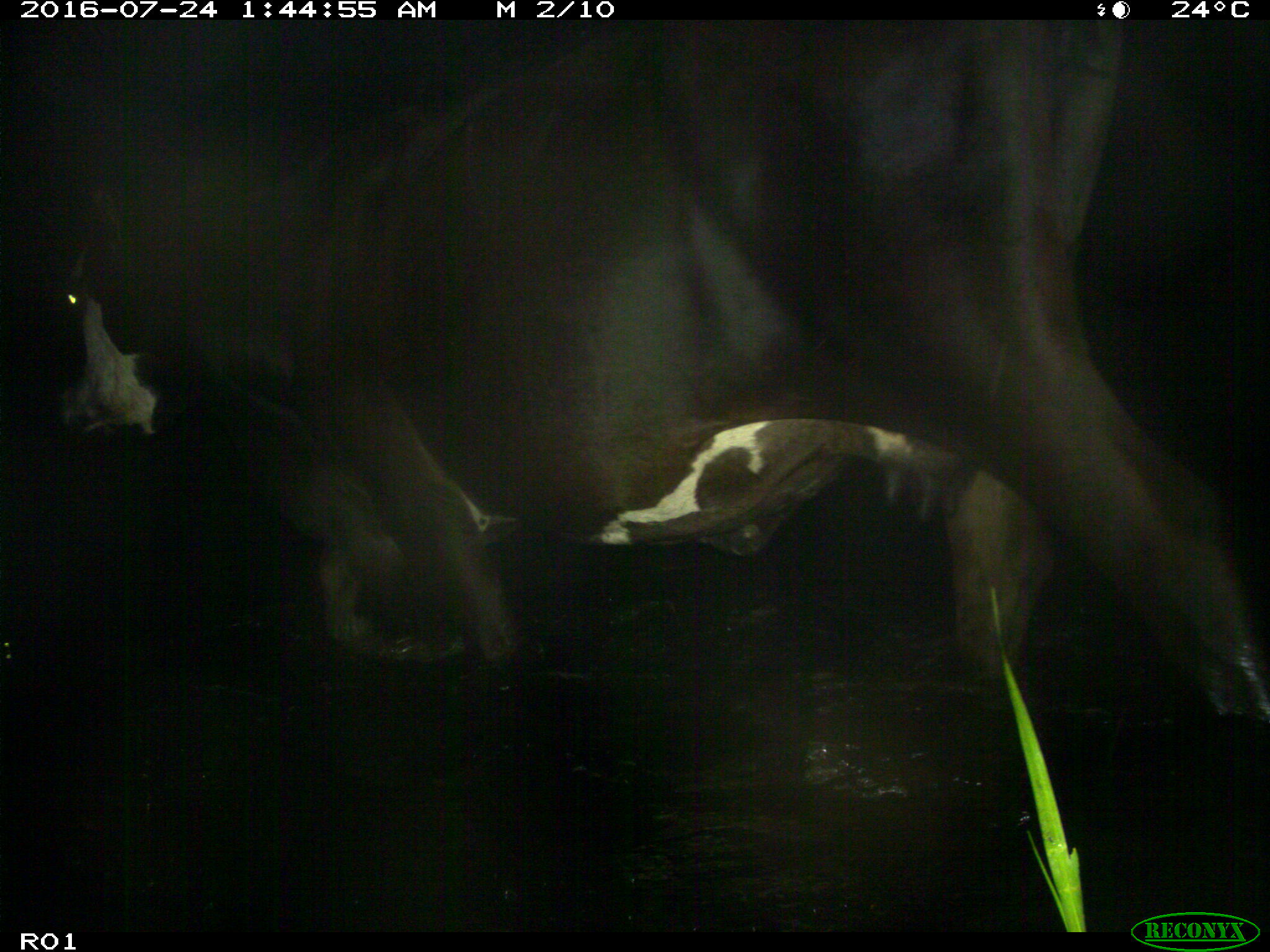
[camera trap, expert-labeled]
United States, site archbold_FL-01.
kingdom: Animalia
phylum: Chordata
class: Mammalia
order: Artiodactyla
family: Bovidae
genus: Bos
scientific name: Bos taurus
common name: domestic cow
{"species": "Bos taurus (domestic cow)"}